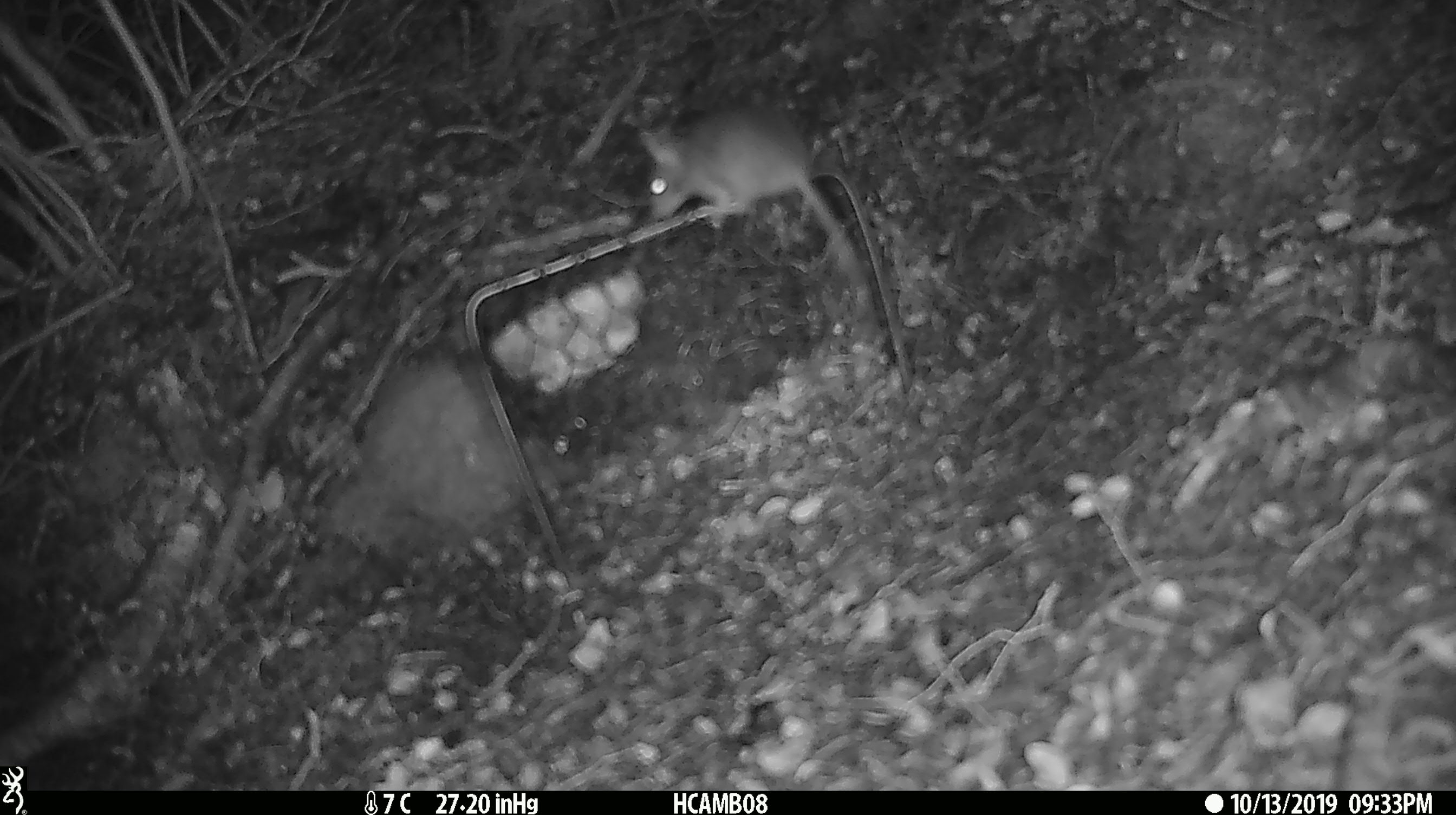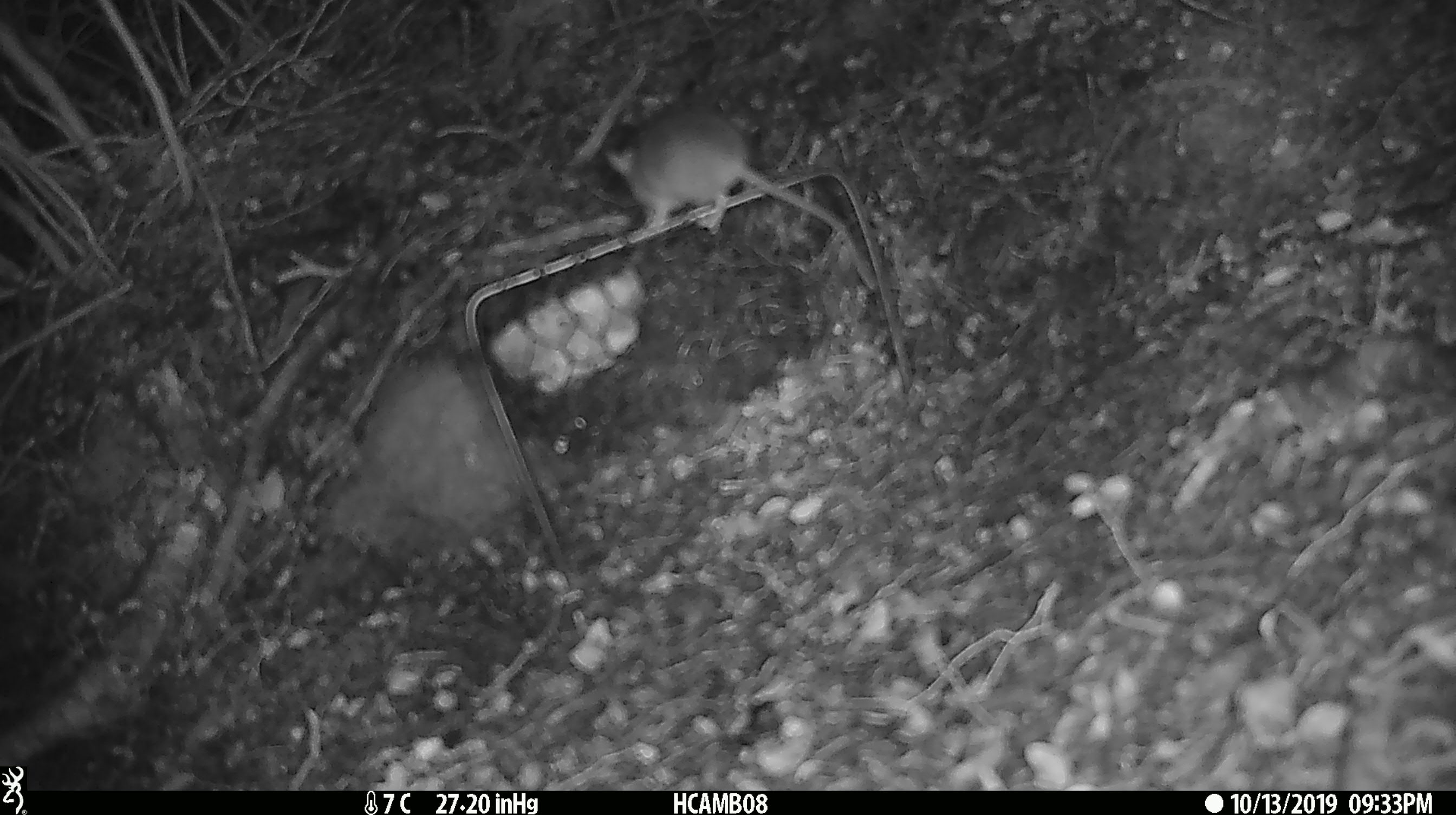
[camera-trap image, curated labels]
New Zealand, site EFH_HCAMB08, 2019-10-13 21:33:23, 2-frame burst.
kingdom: Animalia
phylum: Chordata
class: Mammalia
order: Rodentia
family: Muridae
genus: Mus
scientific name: Mus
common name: mouse